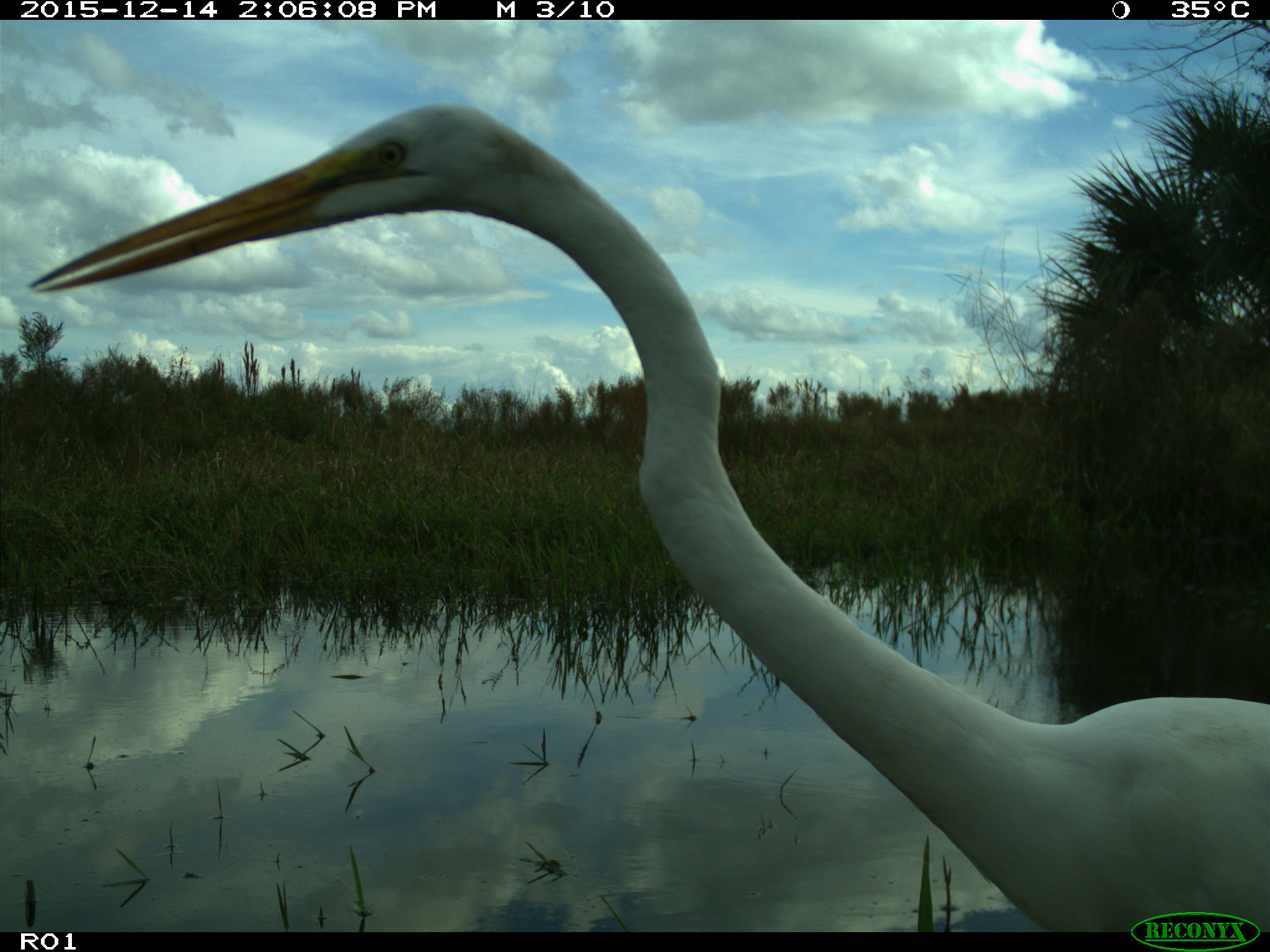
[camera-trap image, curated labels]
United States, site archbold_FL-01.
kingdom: Animalia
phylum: Chordata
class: Aves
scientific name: Aves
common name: birds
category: unidentified bird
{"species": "unidentified bird (birds) (Aves)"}